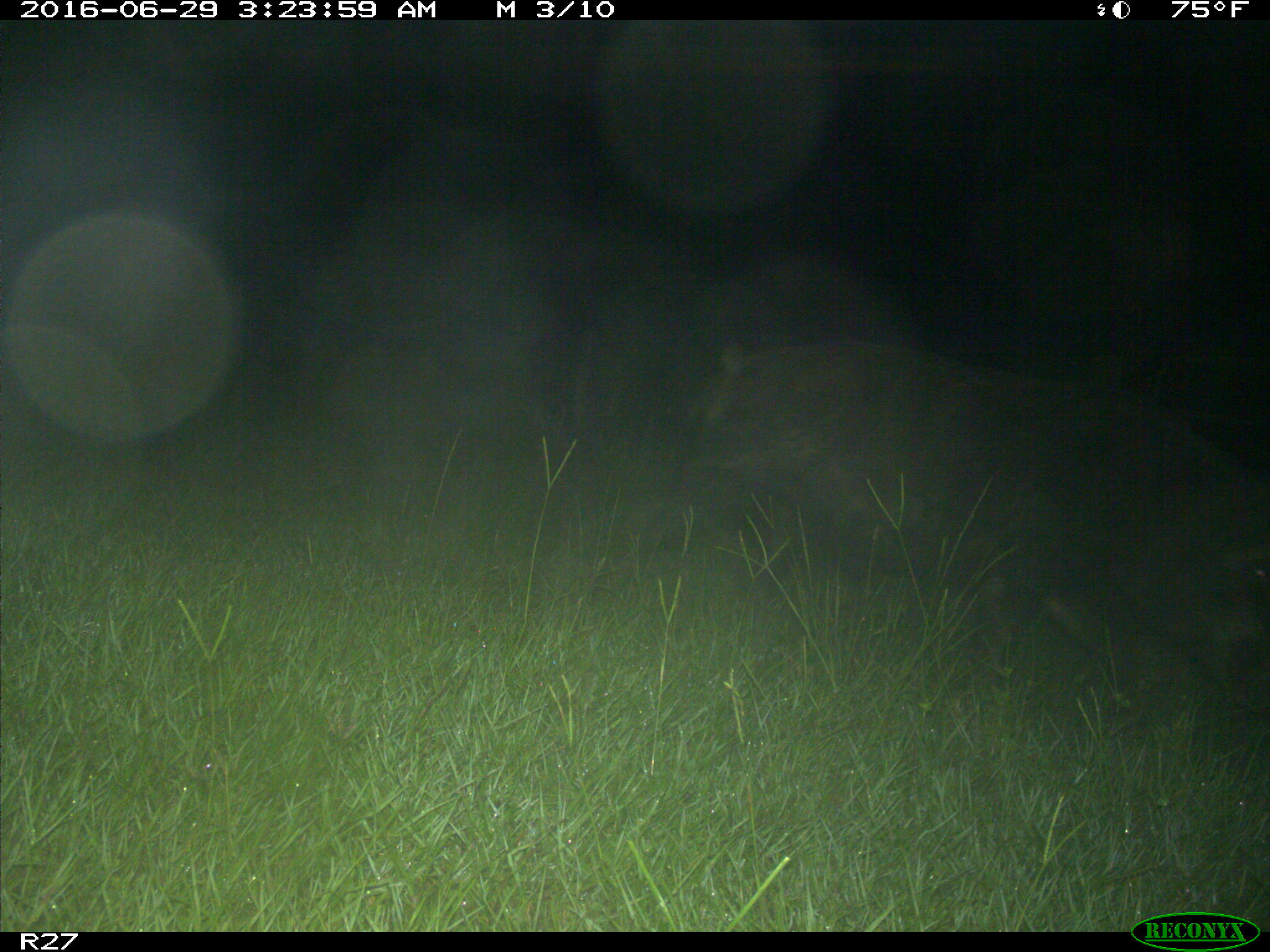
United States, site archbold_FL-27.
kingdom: Animalia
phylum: Chordata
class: Mammalia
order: Artiodactyla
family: Suidae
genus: Sus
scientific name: Sus scrofa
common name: wild boar